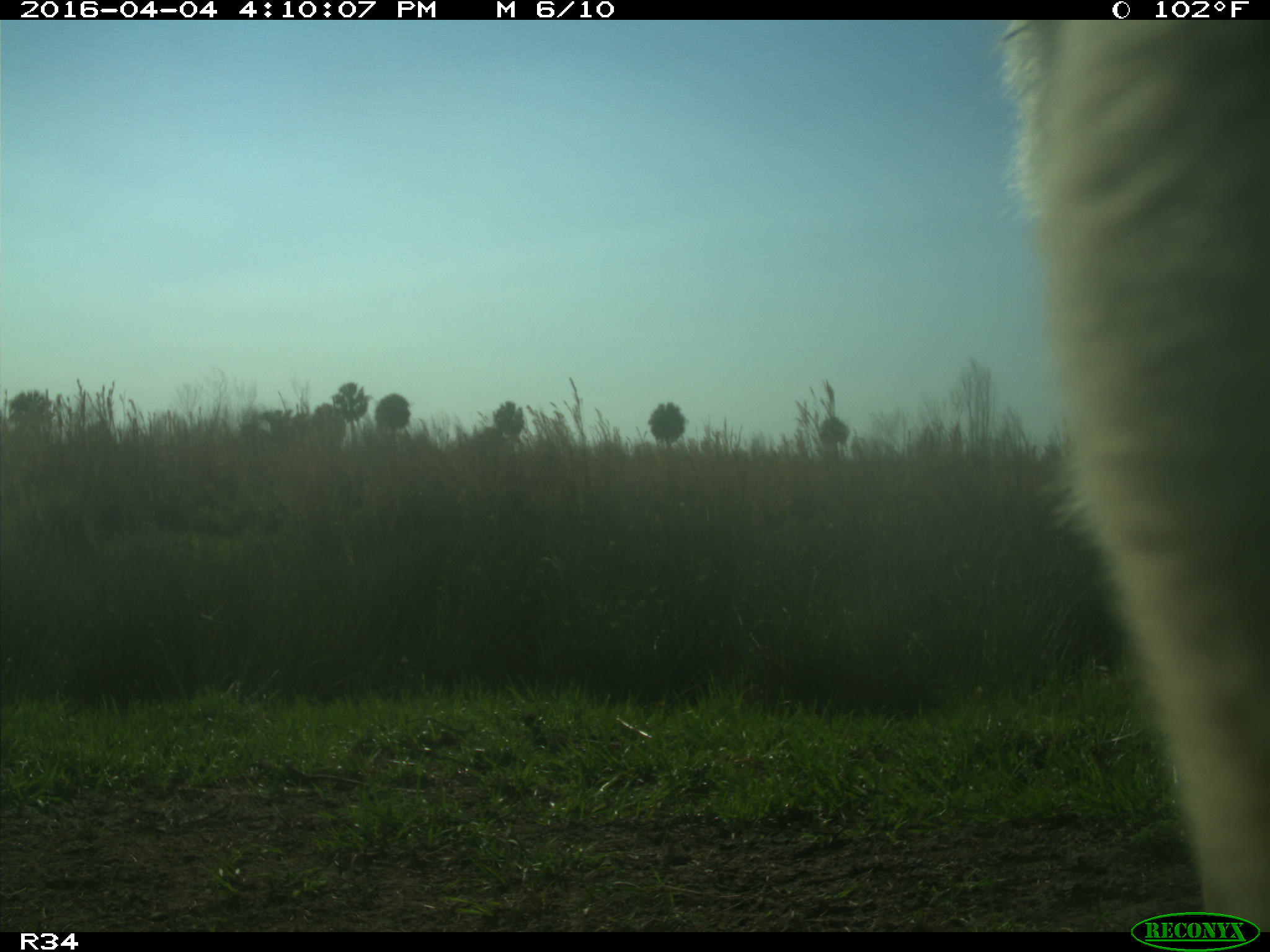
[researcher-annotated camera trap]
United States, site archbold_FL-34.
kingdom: Animalia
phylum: Chordata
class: Mammalia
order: Artiodactyla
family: Bovidae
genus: Bos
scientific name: Bos taurus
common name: domestic cow